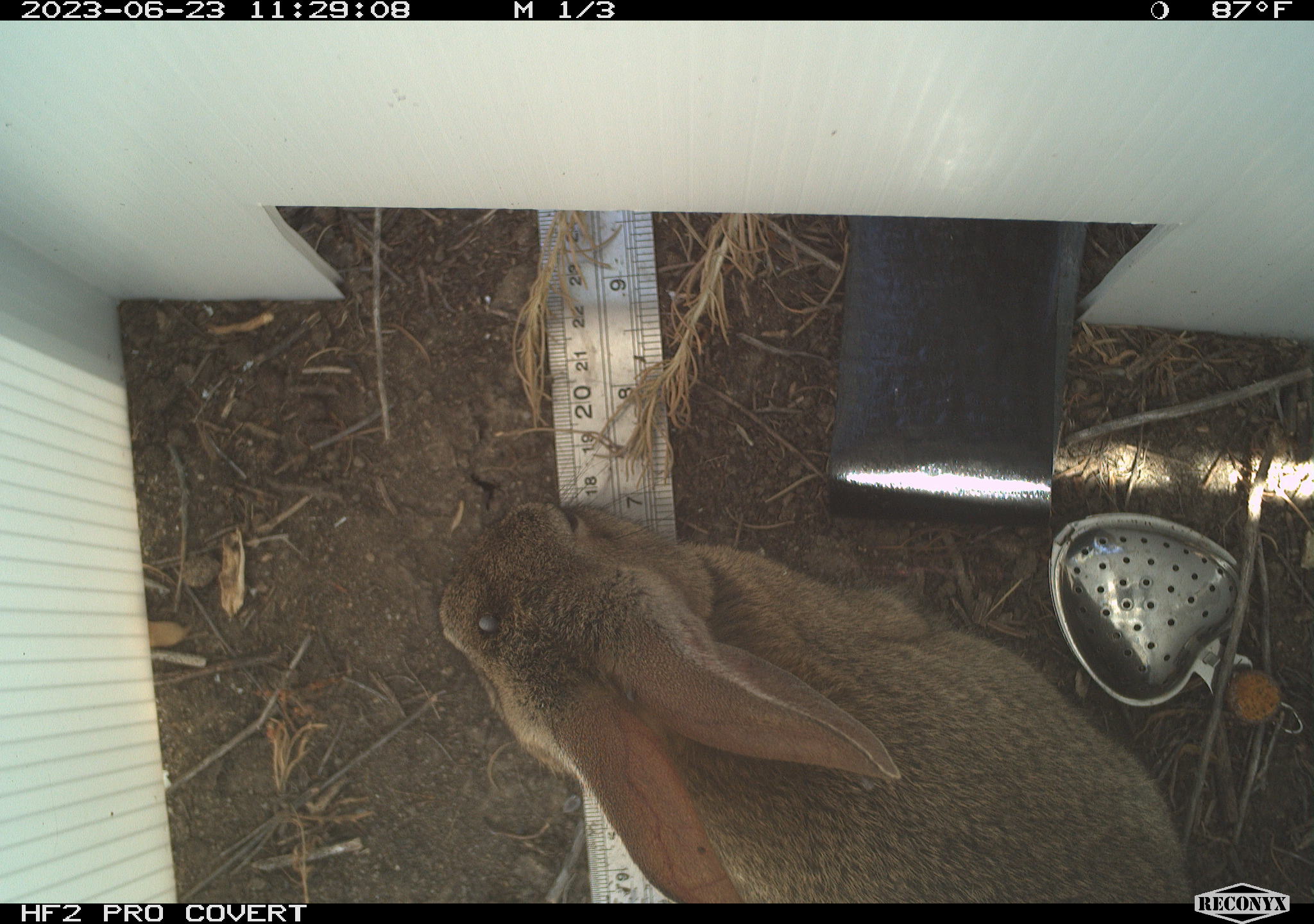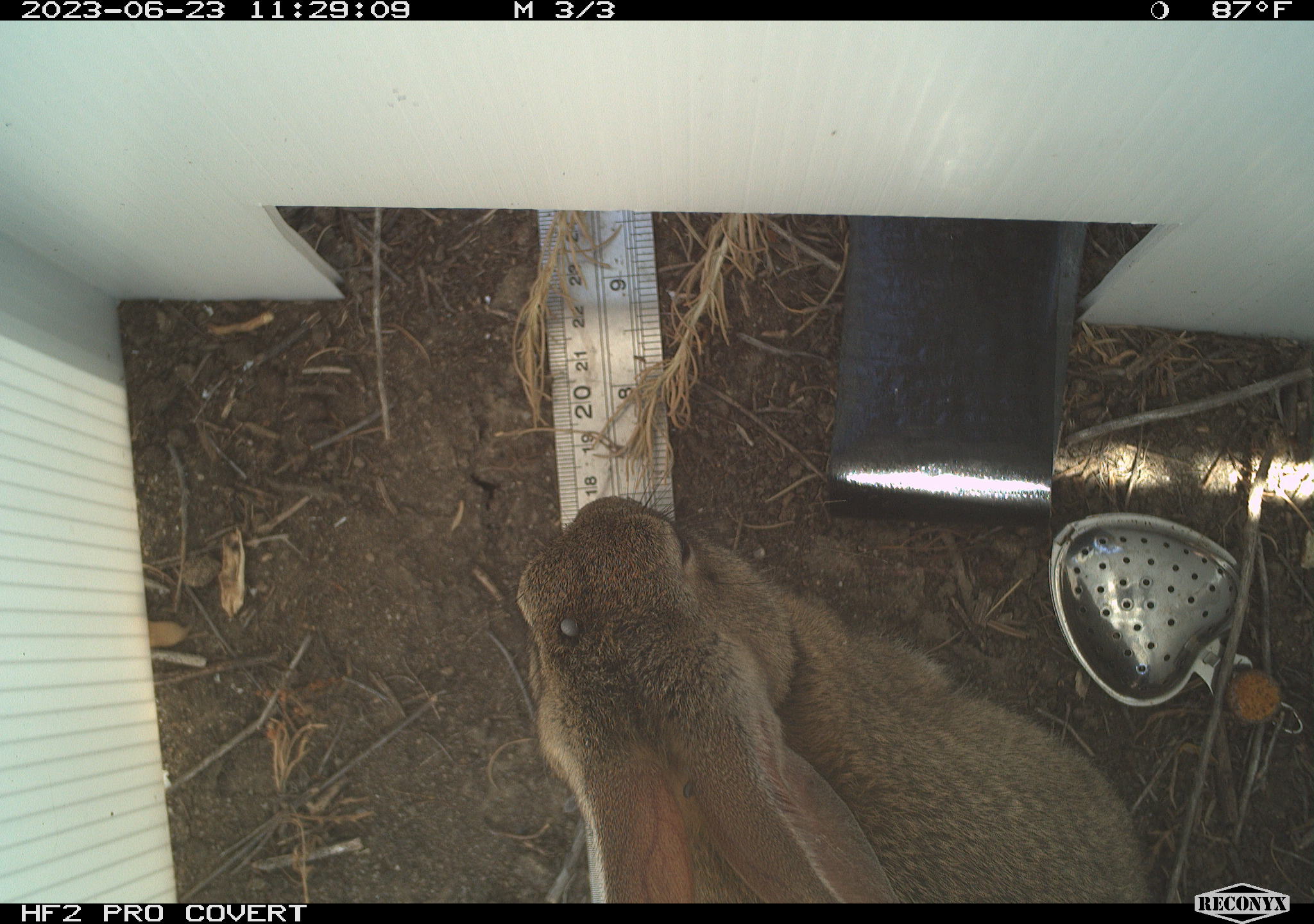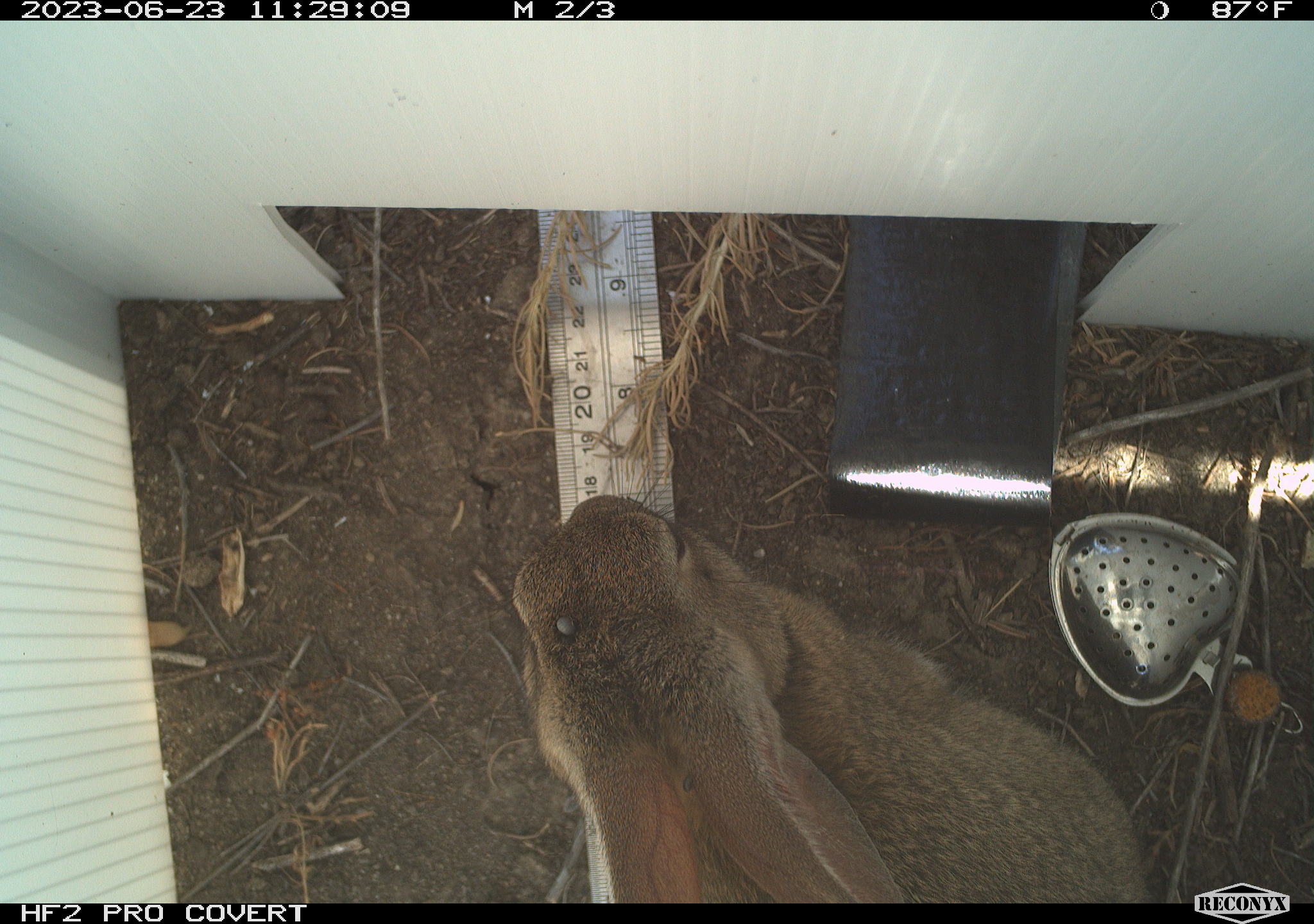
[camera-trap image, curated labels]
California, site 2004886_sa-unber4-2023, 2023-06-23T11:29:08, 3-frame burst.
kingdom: Animalia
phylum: Chordata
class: Mammalia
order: Lagomorpha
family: Leporidae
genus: Sylvilagus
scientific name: Sylvilagus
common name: cottontail rabbits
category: sylvilagus species